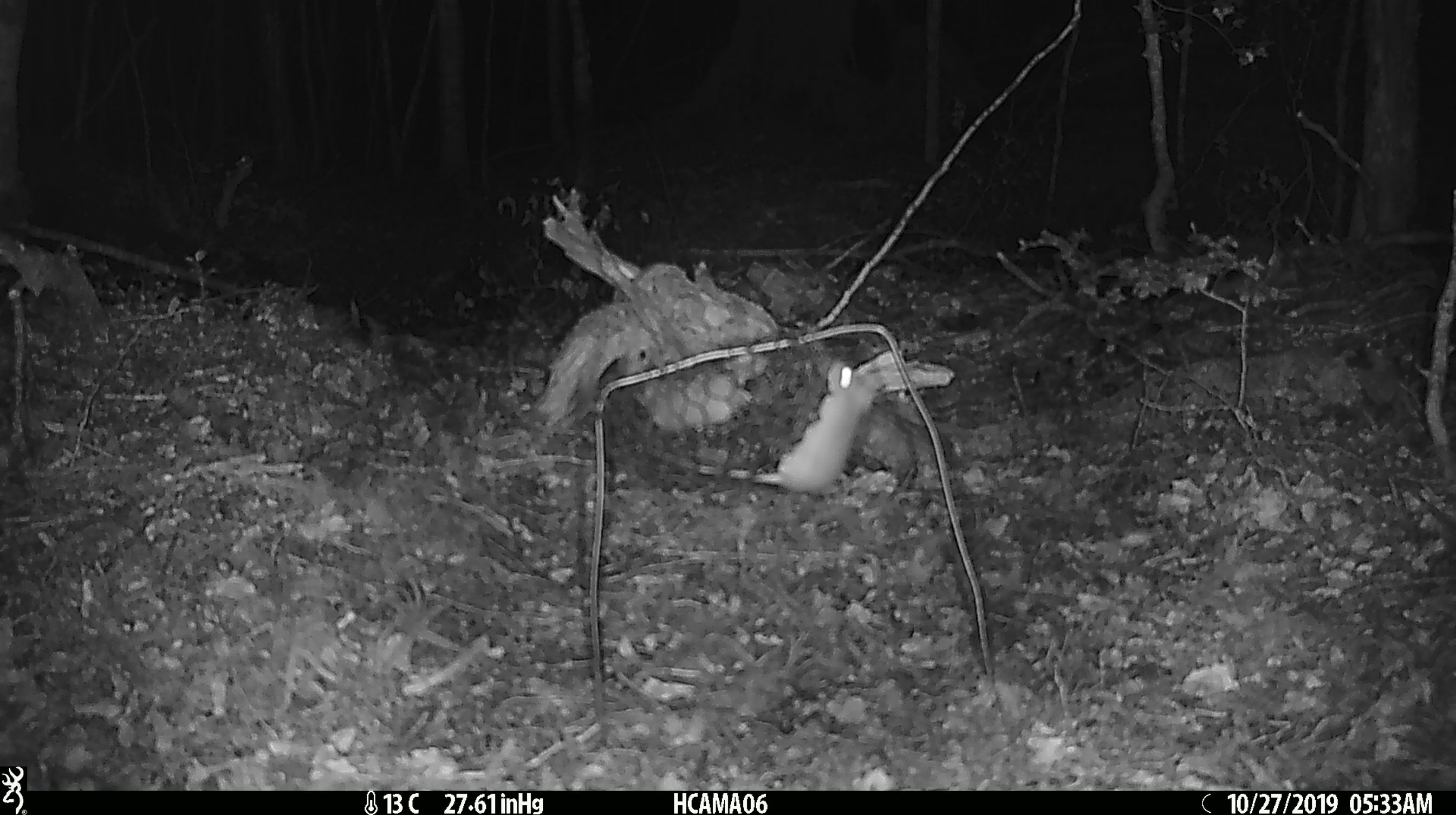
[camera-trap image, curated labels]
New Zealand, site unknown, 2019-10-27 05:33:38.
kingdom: Animalia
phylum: Chordata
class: Mammalia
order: Rodentia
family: Muridae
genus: Mus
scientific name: Mus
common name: mouse